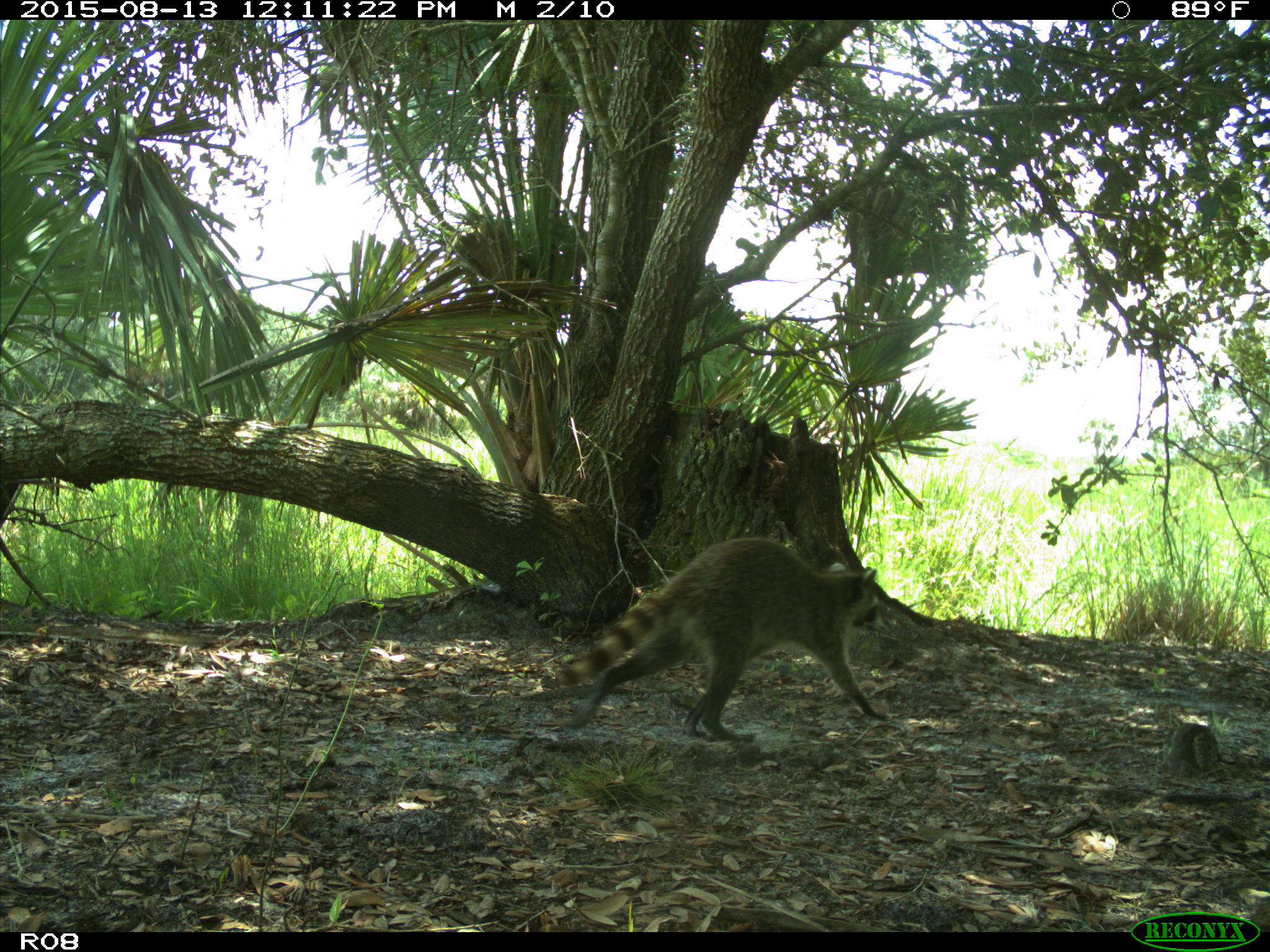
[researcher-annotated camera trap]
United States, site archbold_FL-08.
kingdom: Animalia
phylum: Chordata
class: Mammalia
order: Carnivora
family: Procyonidae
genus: Procyon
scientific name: Procyon lotor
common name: common raccoon